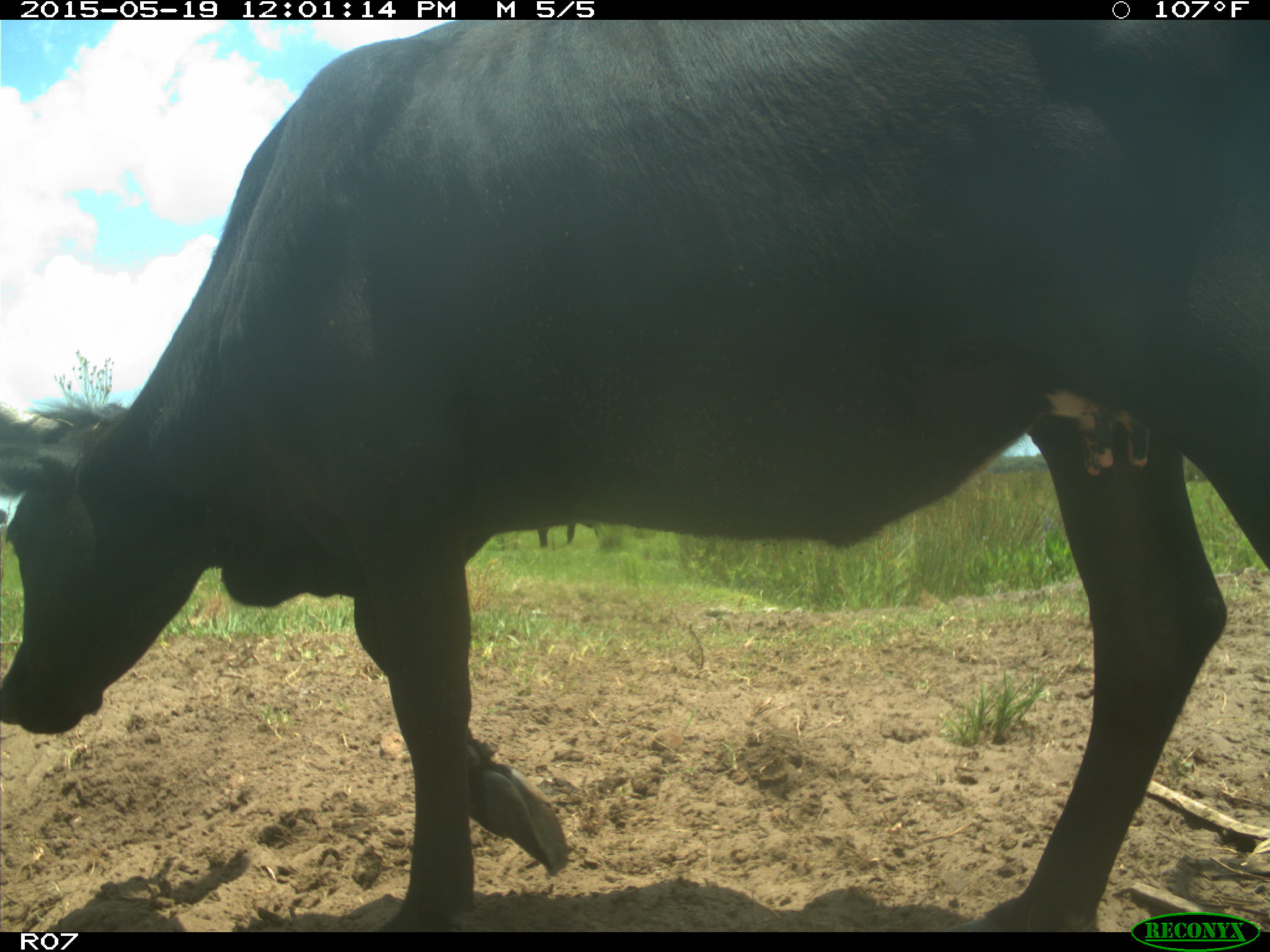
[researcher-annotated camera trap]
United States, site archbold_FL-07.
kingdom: Animalia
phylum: Chordata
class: Mammalia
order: Artiodactyla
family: Bovidae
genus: Bos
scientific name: Bos taurus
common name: domestic cow